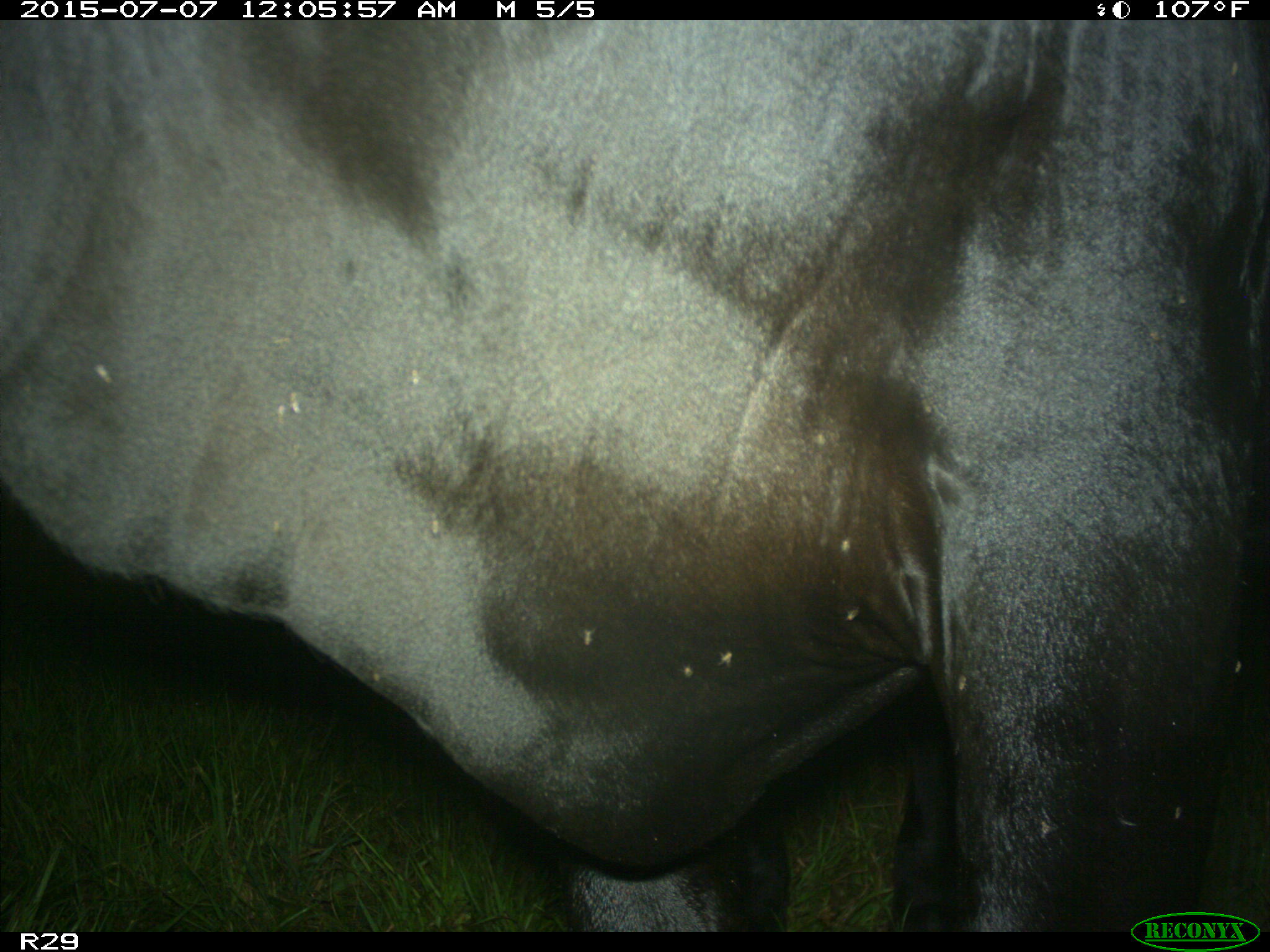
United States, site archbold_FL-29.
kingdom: Animalia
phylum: Chordata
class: Mammalia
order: Artiodactyla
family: Bovidae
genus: Bos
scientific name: Bos taurus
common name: domestic cow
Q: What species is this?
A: Bos taurus (domestic cow).